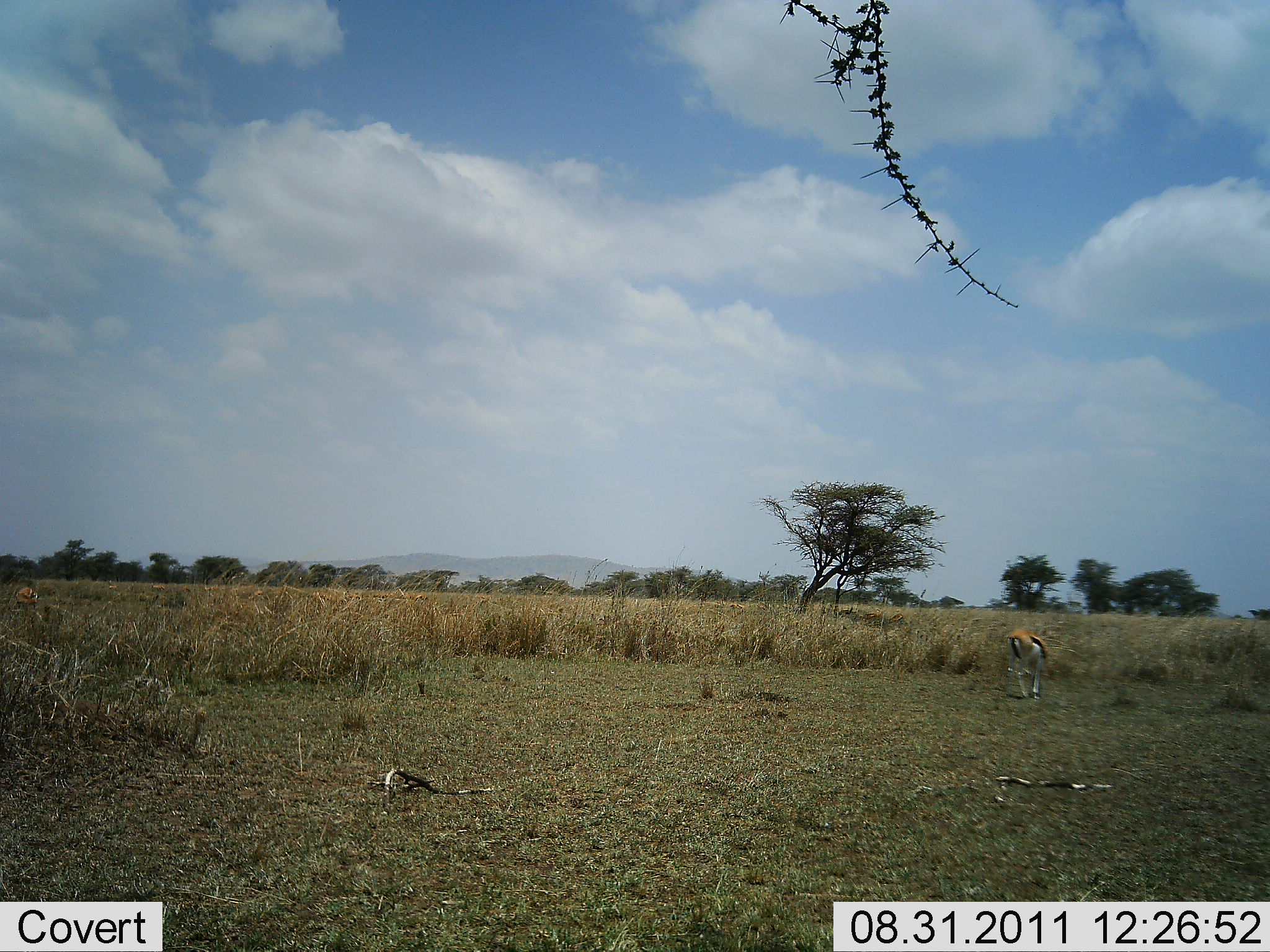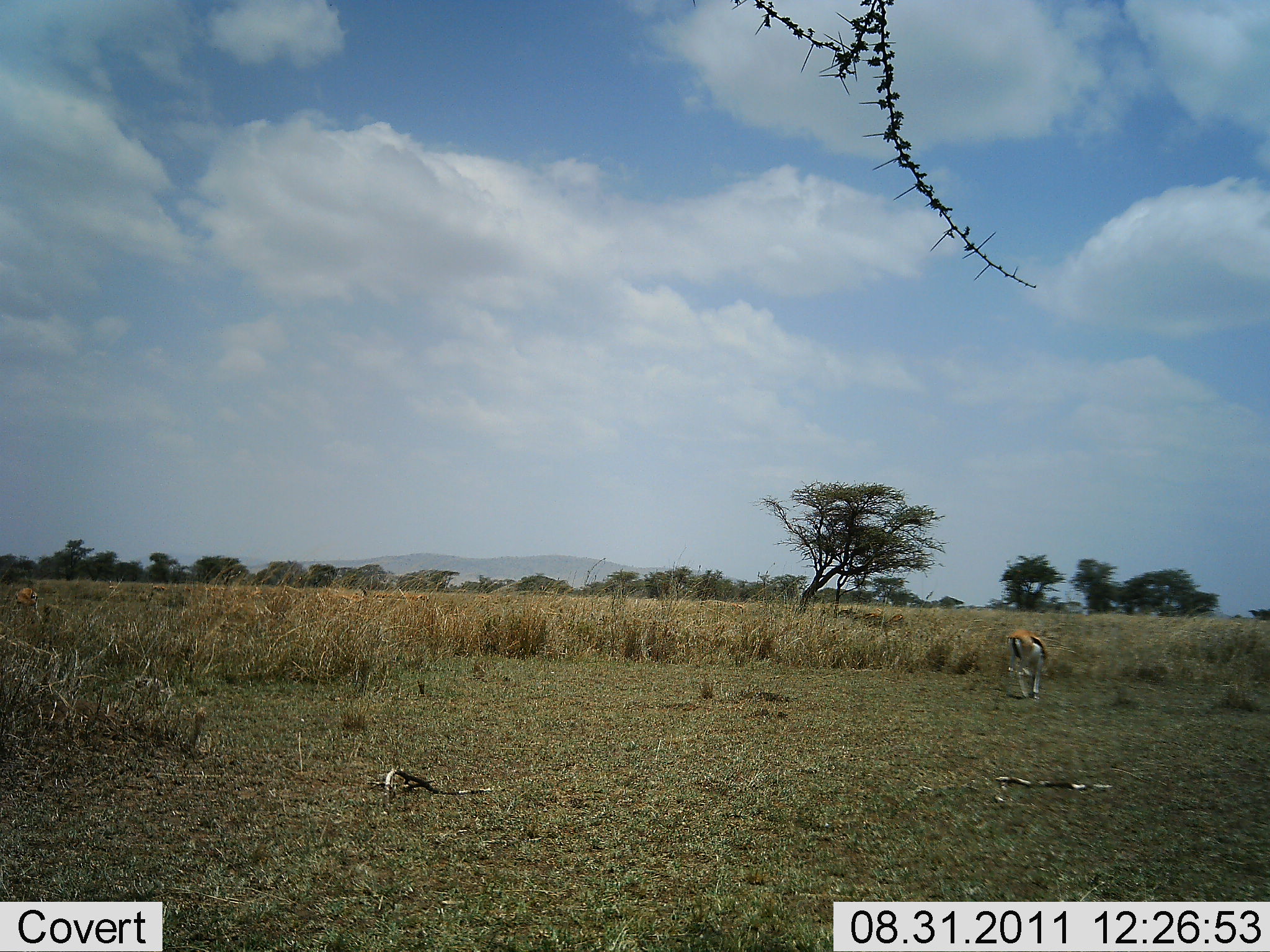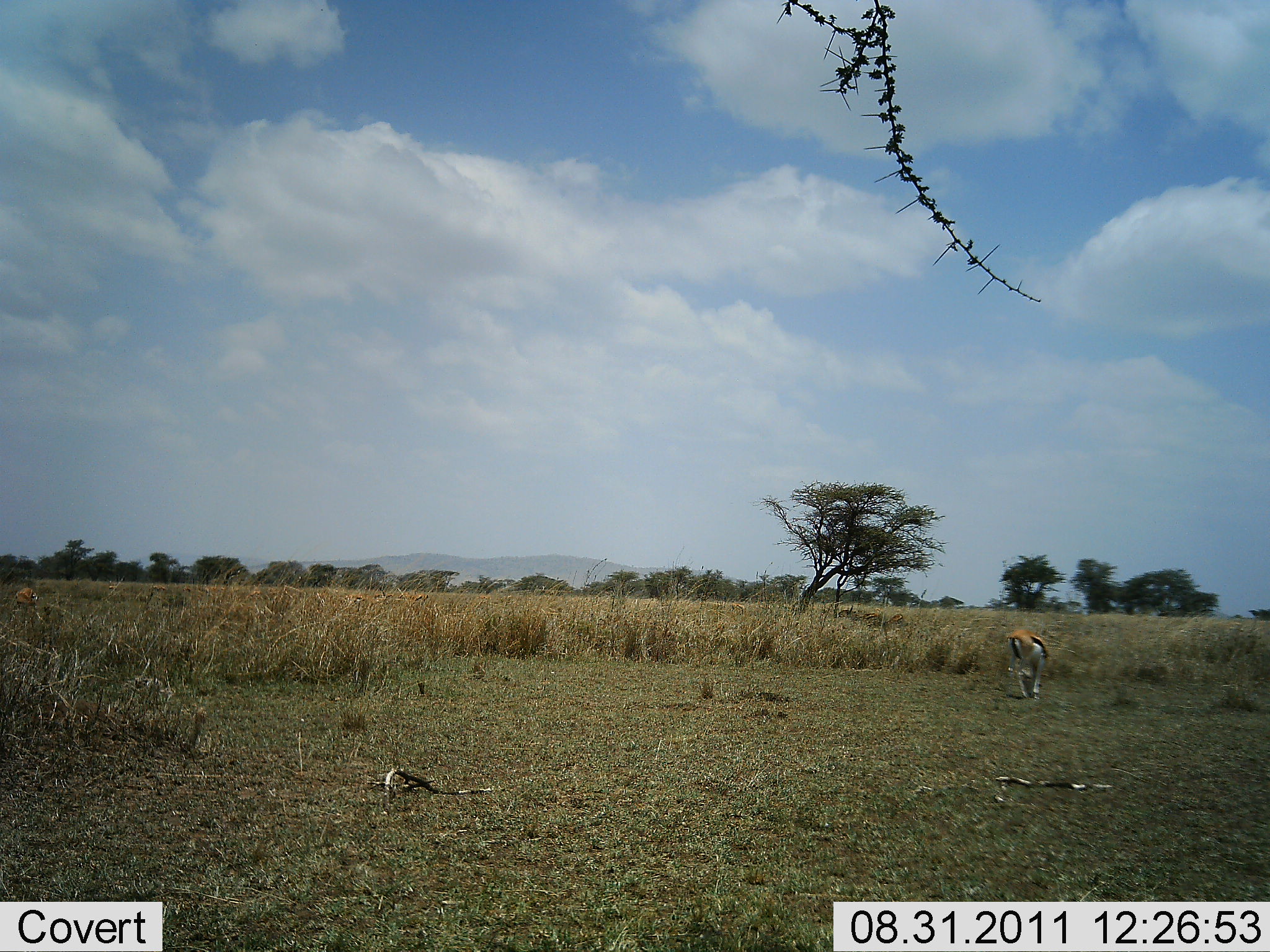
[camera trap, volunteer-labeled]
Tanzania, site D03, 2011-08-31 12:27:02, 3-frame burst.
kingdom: Animalia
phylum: Chordata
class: Mammalia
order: Artiodactyla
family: Bovidae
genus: Eudorcas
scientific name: Eudorcas thomsonii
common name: thomson's gazelle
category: gazellethomsons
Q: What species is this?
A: Gazellethomsons (thomson's gazelle) (Eudorcas thomsonii).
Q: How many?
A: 1.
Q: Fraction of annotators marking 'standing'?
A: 38%.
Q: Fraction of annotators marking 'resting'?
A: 0%.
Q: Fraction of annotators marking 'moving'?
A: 12%.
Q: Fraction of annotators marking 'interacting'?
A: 0%.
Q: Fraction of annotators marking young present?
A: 0%.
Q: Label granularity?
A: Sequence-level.